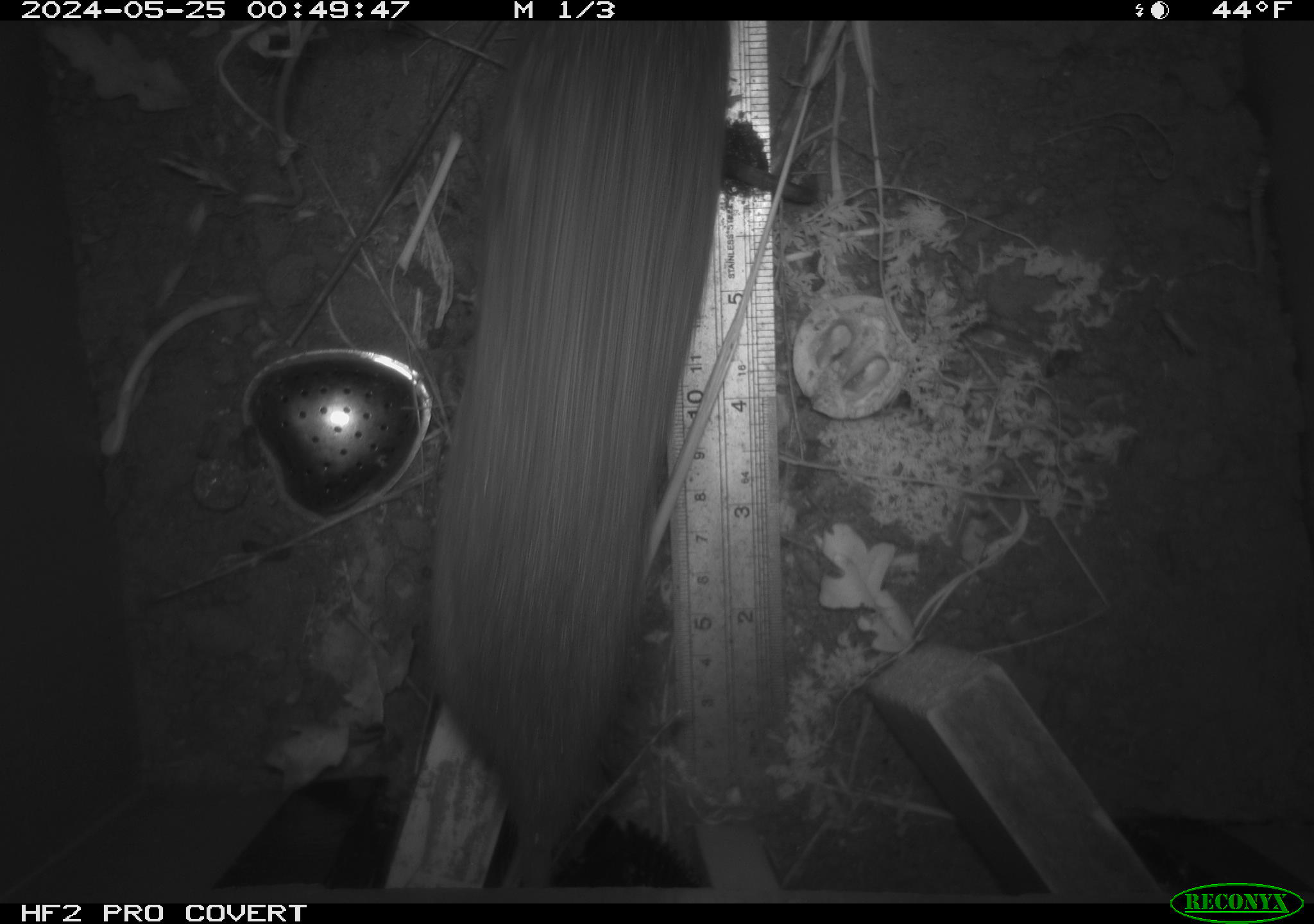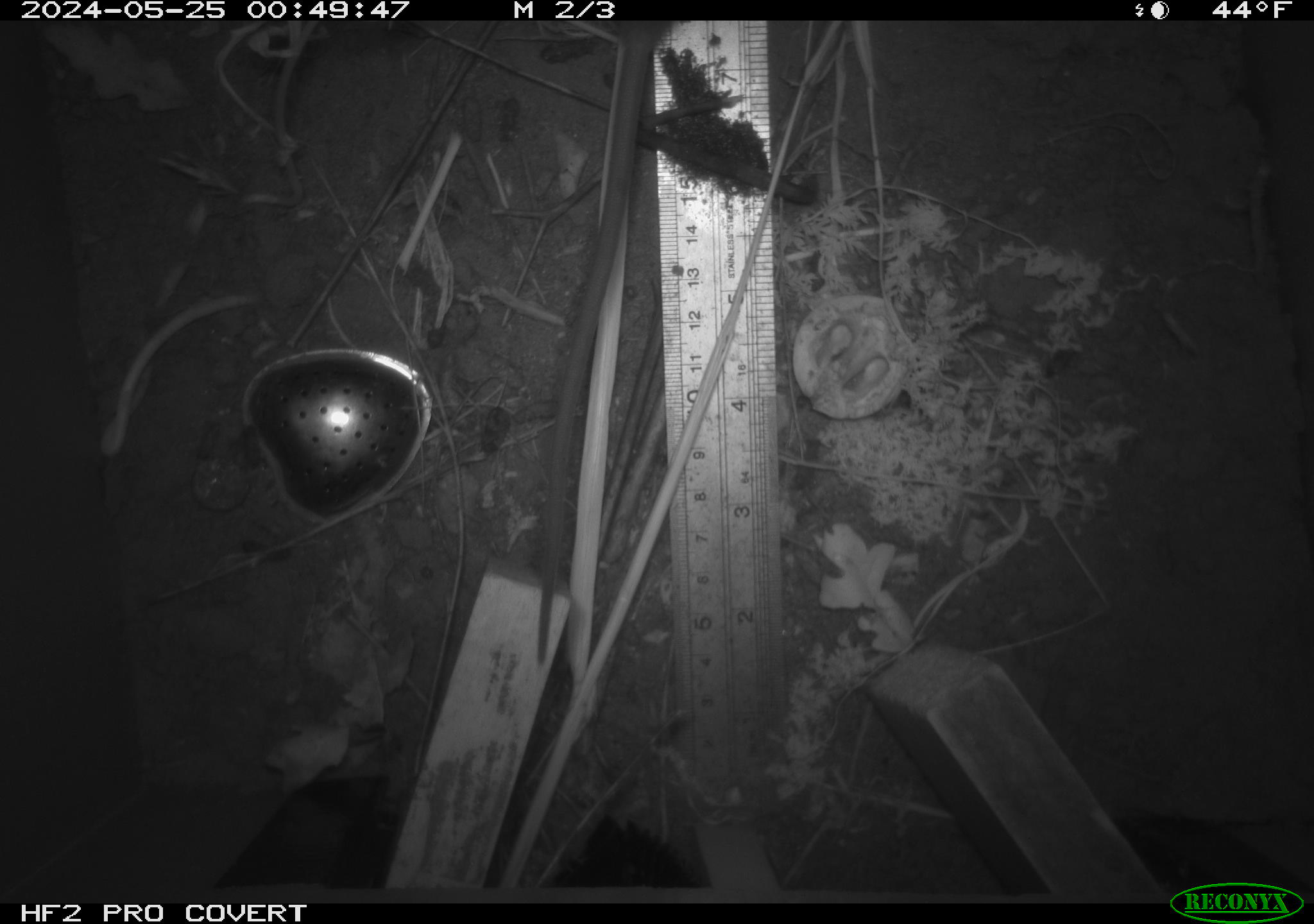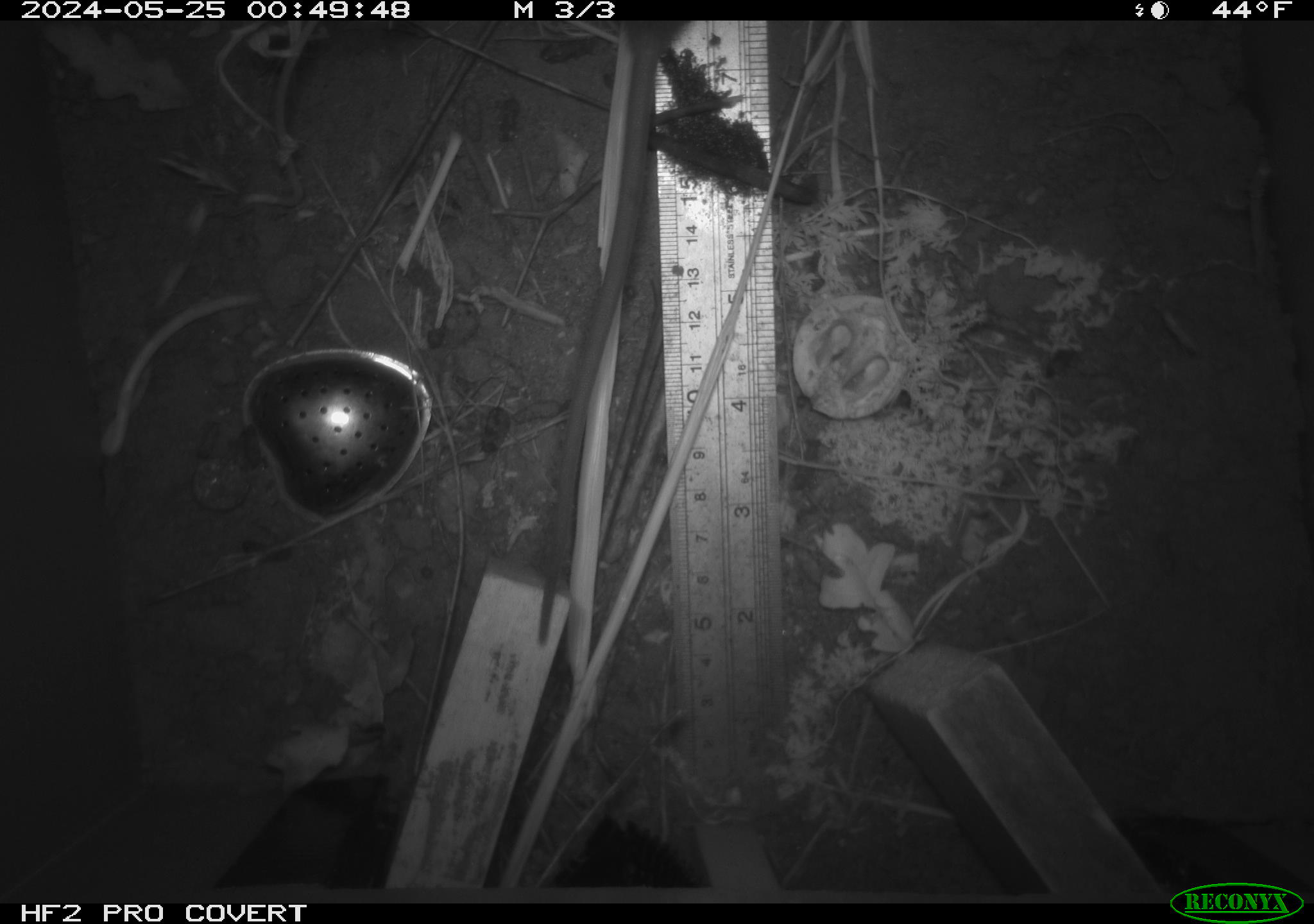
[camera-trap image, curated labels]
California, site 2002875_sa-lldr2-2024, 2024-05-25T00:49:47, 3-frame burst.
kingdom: Animalia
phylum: Chordata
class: Mammalia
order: Rodentia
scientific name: Rodentia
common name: rodent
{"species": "rodent (Rodentia)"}